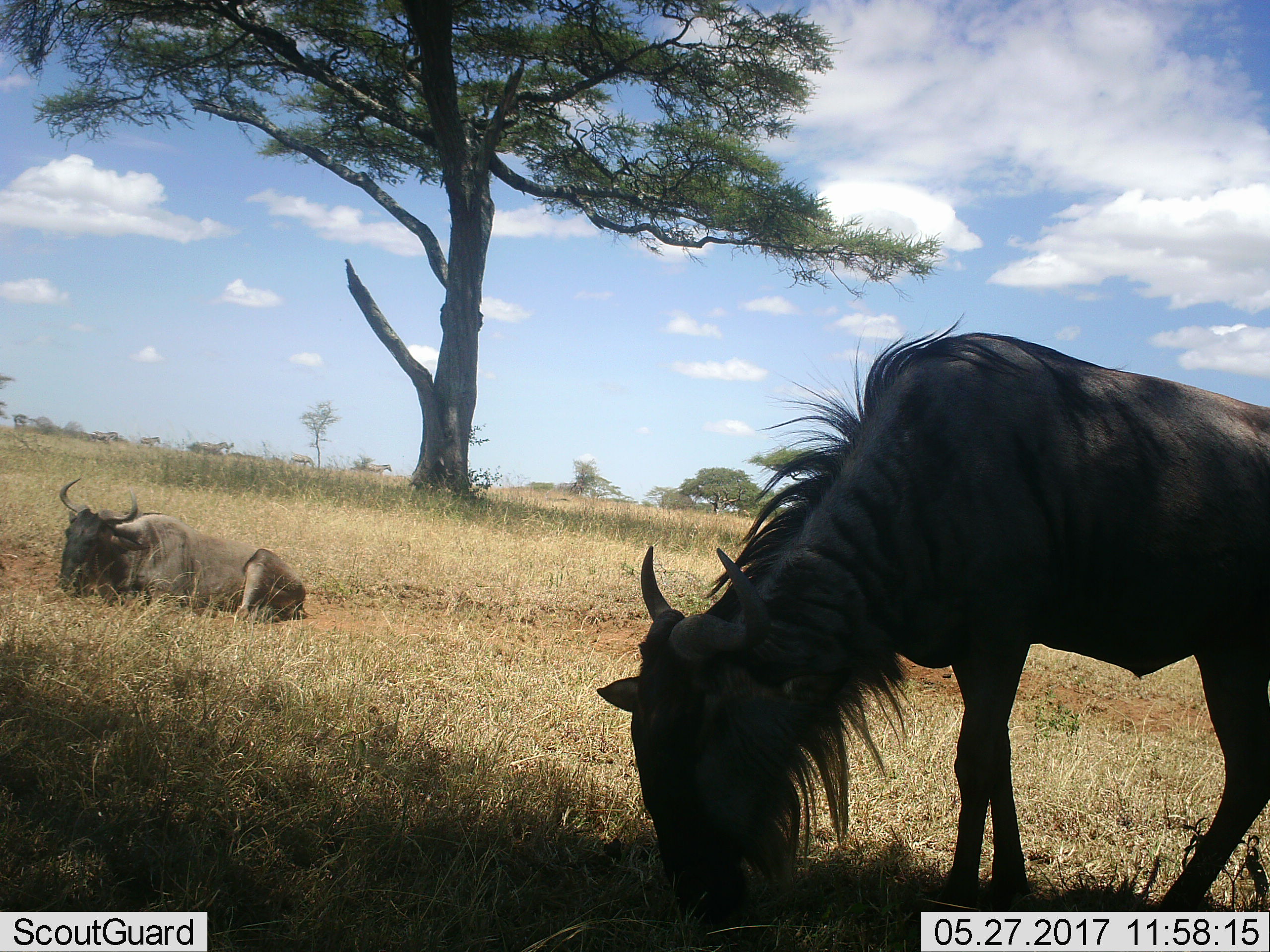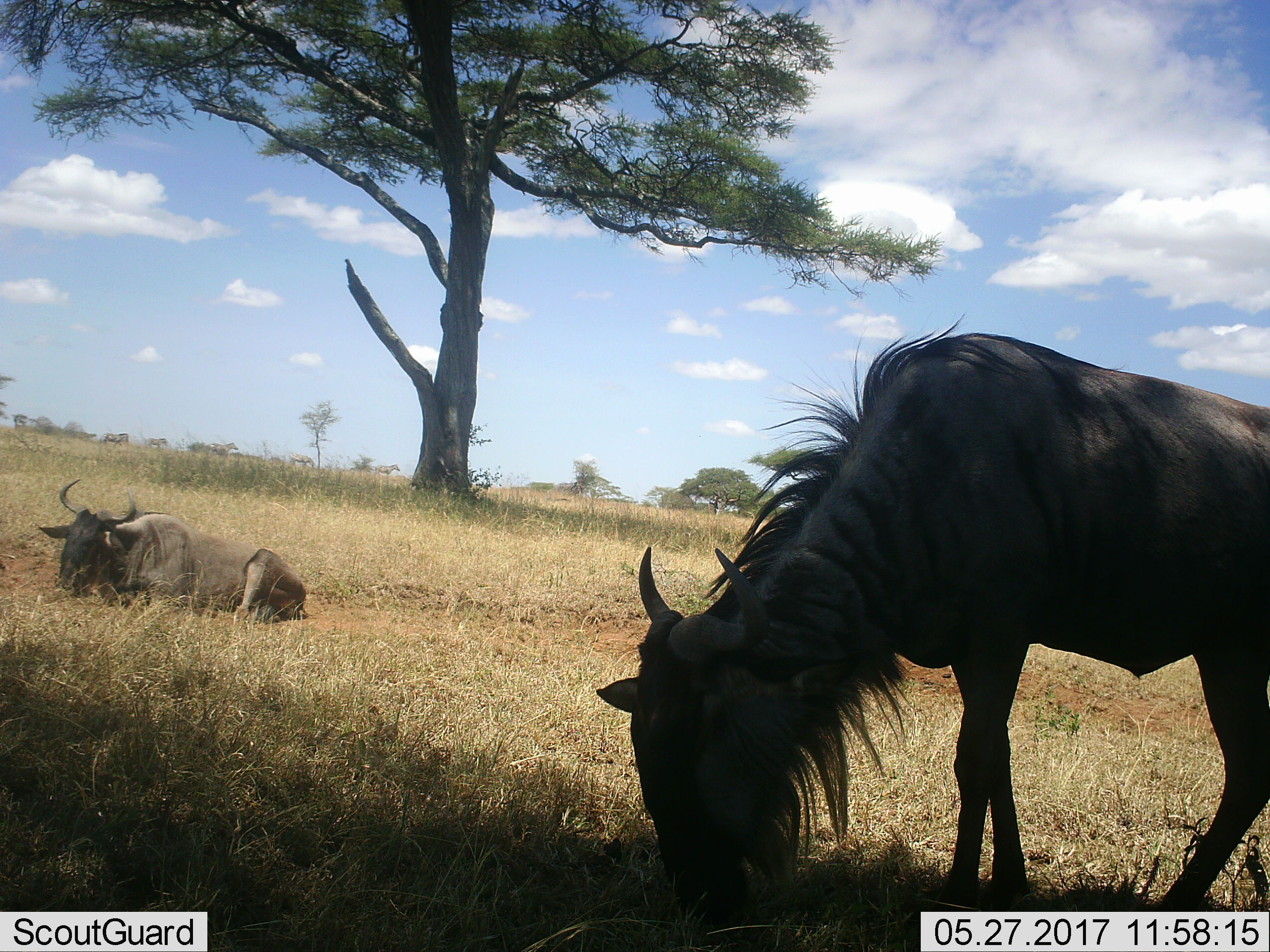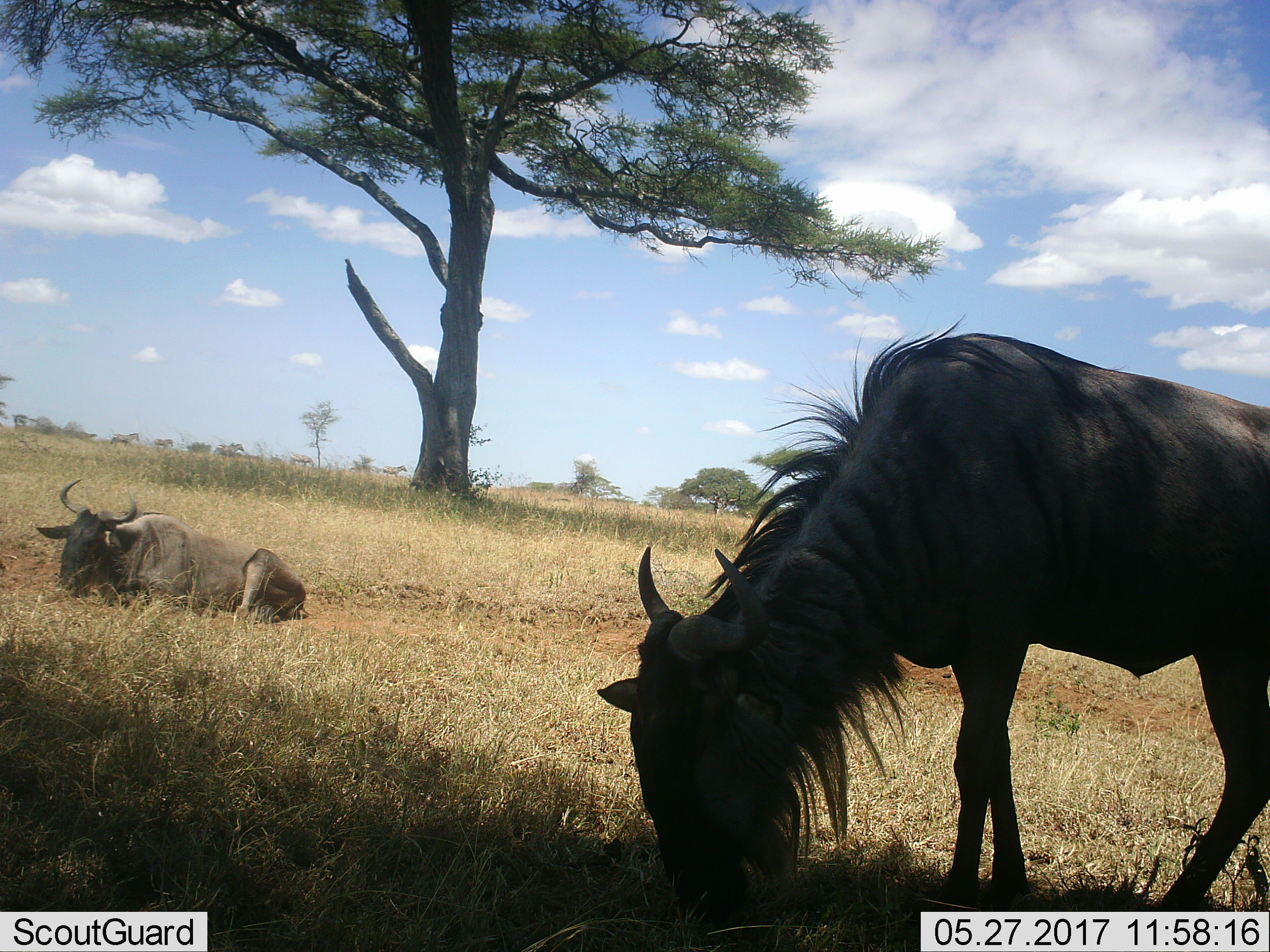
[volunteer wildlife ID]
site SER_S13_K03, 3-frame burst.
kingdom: Animalia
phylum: Chordata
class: Mammalia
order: Artiodactyla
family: Bovidae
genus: Connochaetes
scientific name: Connochaetes taurinus taurinus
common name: blue wildebeest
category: wildebeestblue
Wildebeestblue (blue wildebeest) (Connochaetes taurinus taurinus), count 2. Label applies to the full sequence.